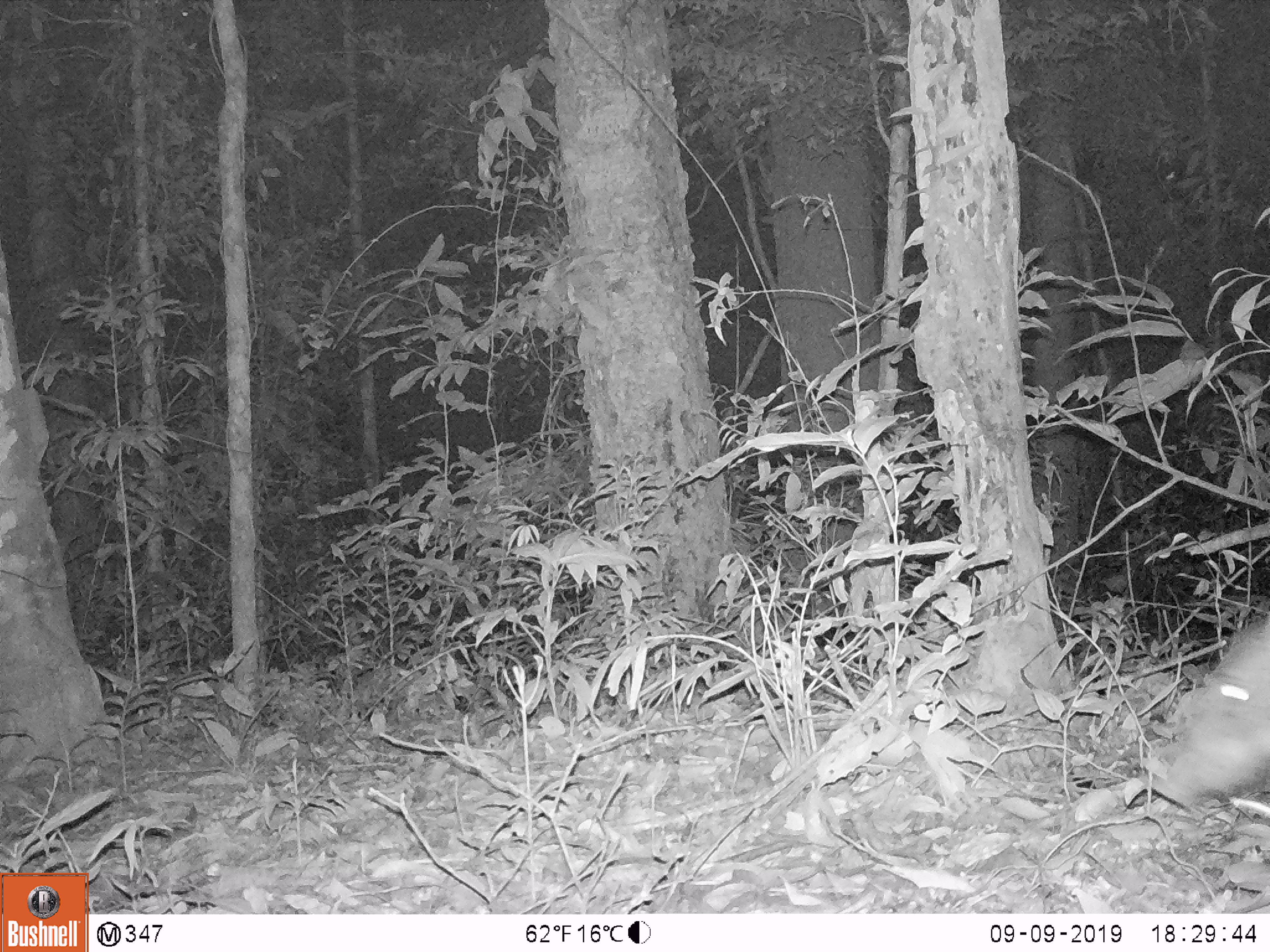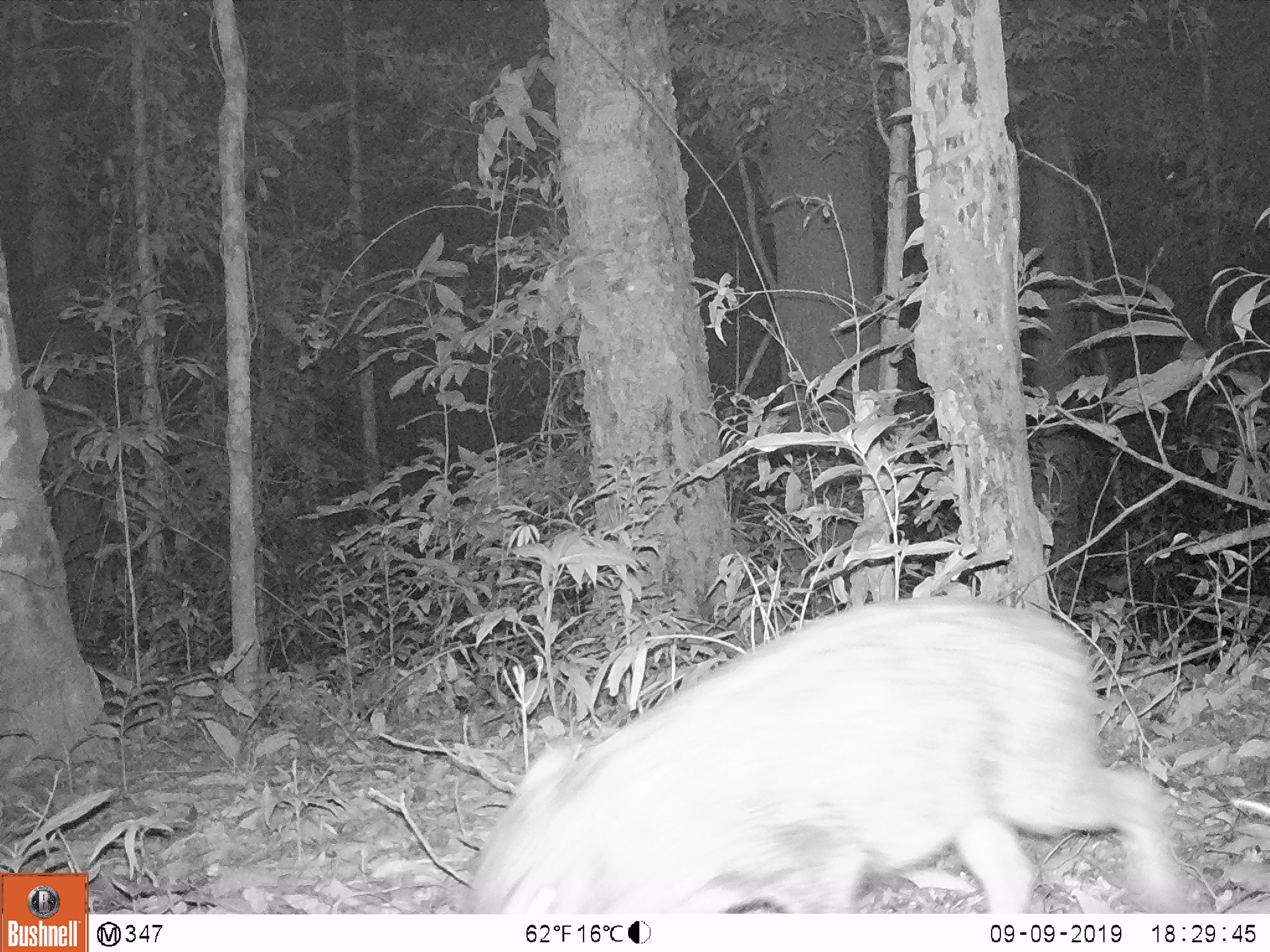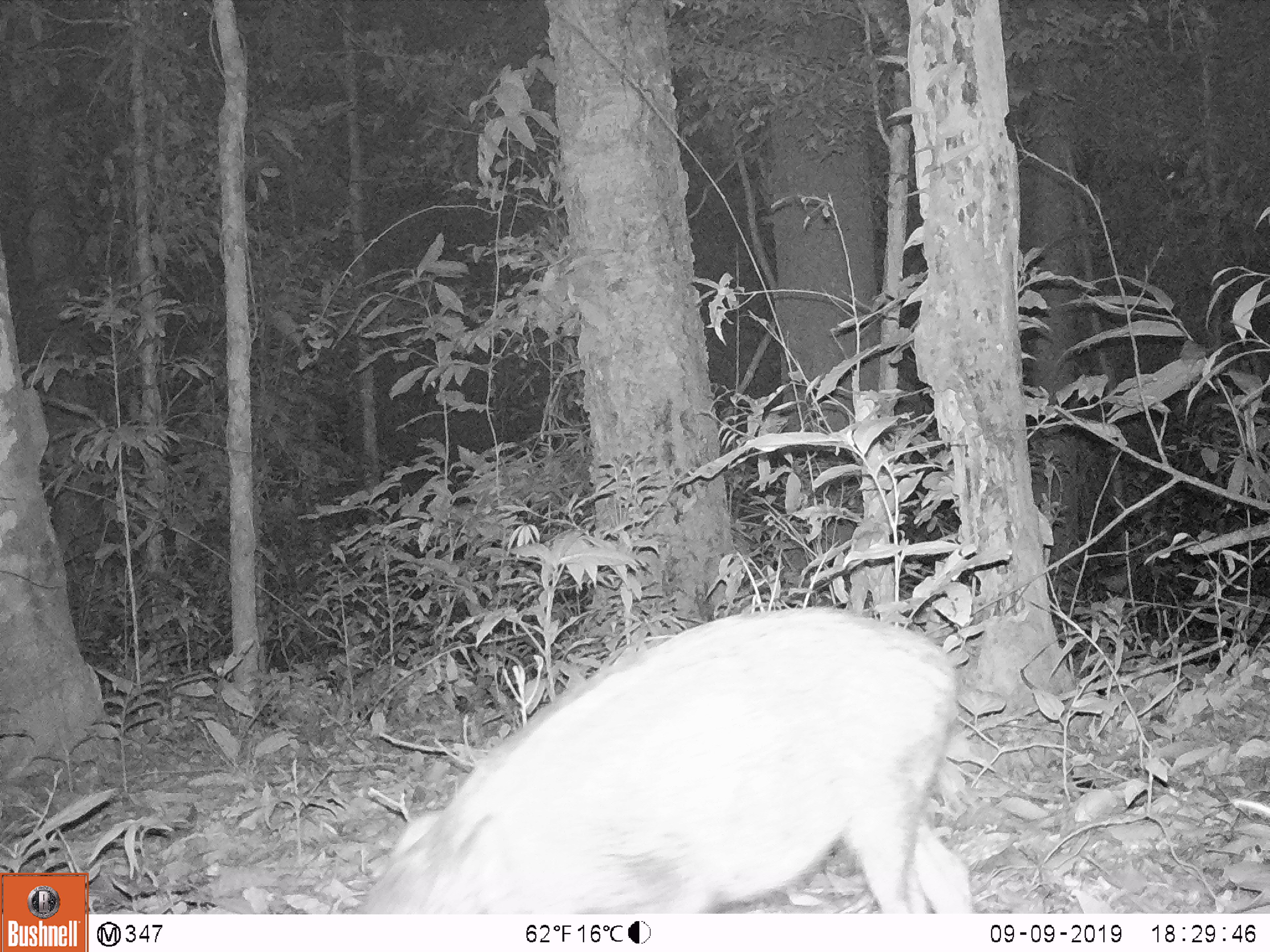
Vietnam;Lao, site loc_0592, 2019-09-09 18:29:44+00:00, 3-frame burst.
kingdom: Animalia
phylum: Chordata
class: Mammalia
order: Artiodactyla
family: Suidae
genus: Sus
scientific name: Sus scrofa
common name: eurasian wild pig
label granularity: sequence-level